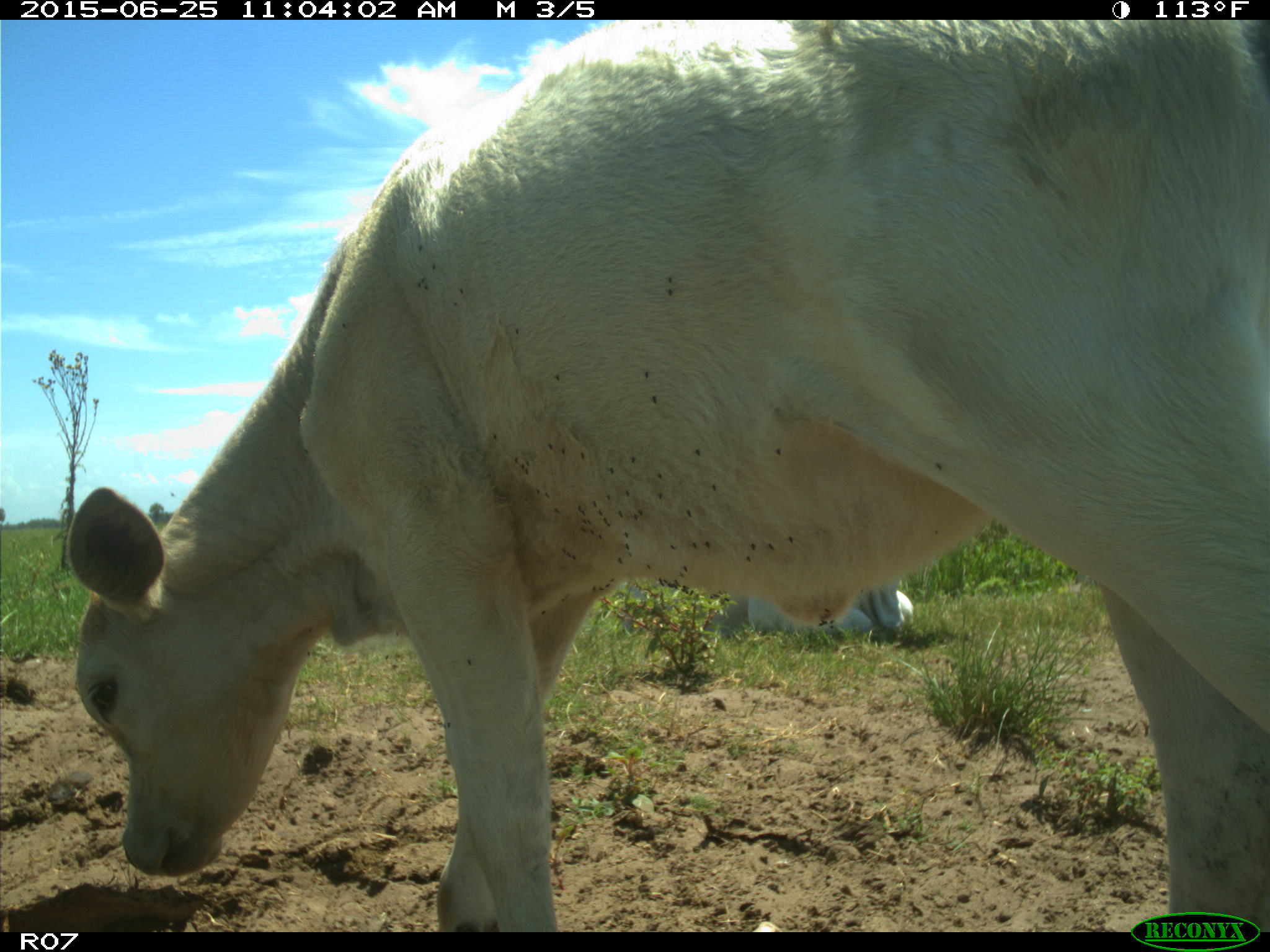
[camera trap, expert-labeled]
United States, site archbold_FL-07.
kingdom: Animalia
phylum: Chordata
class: Mammalia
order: Artiodactyla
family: Bovidae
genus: Bos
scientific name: Bos taurus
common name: domestic cow